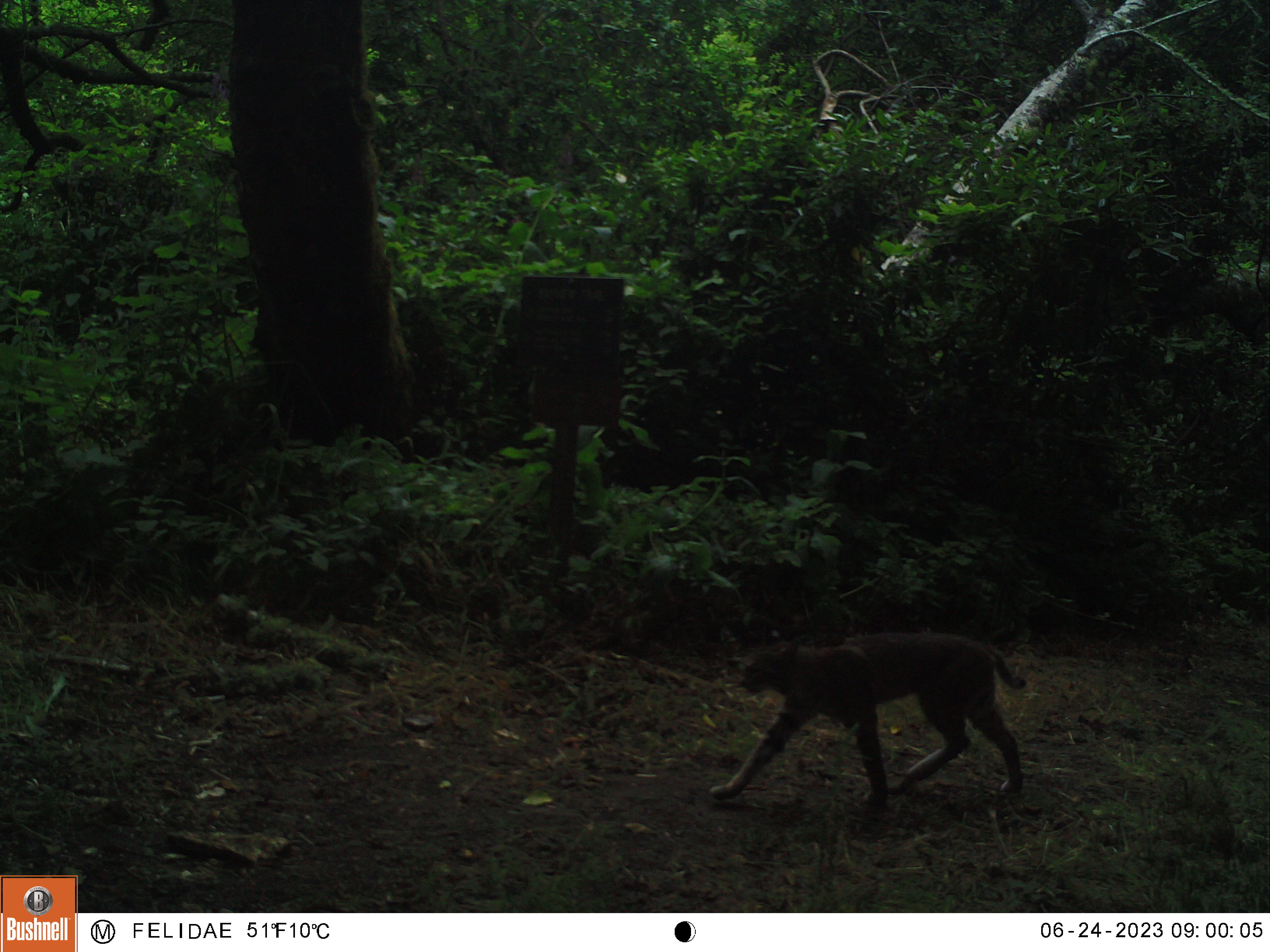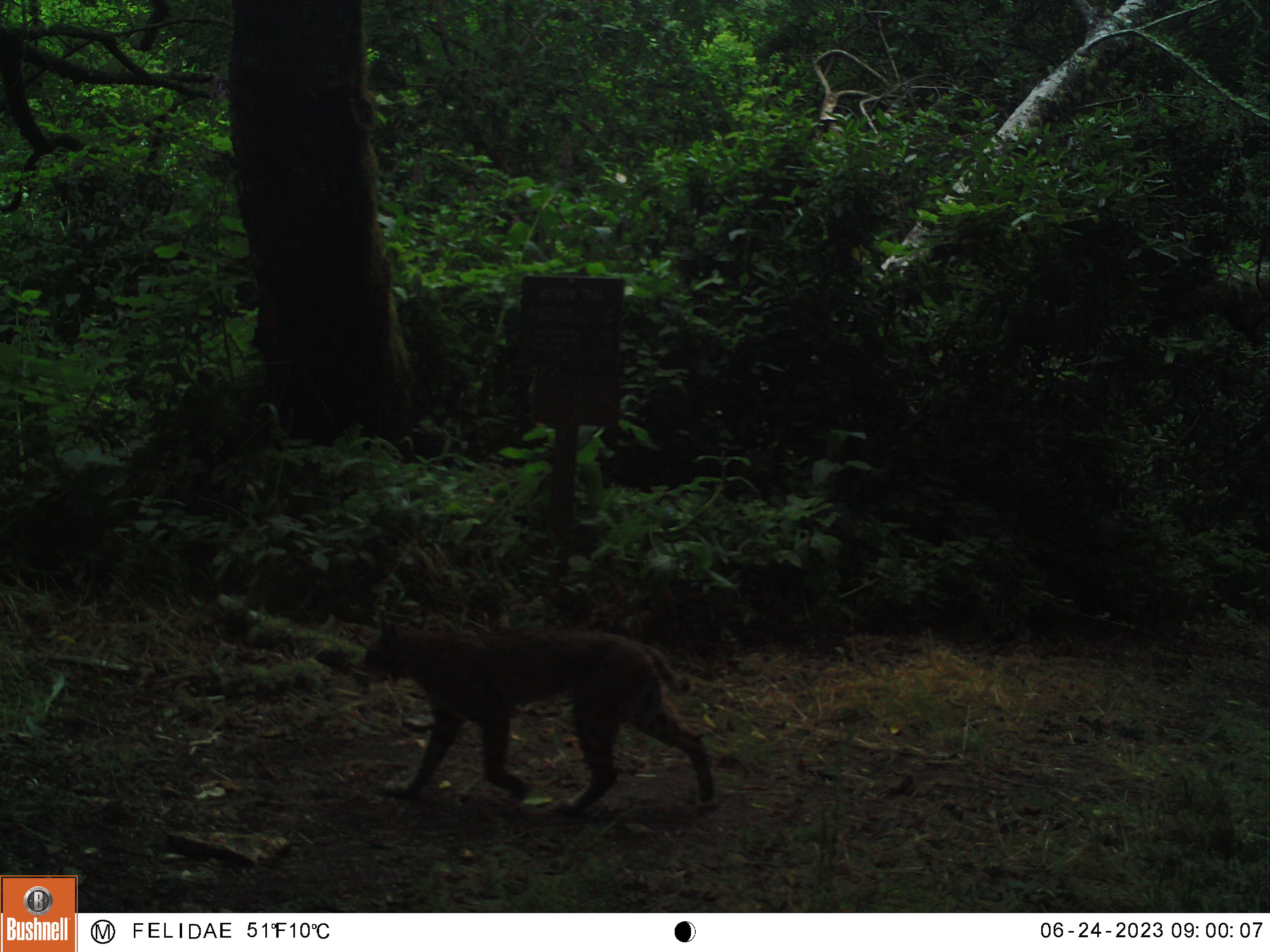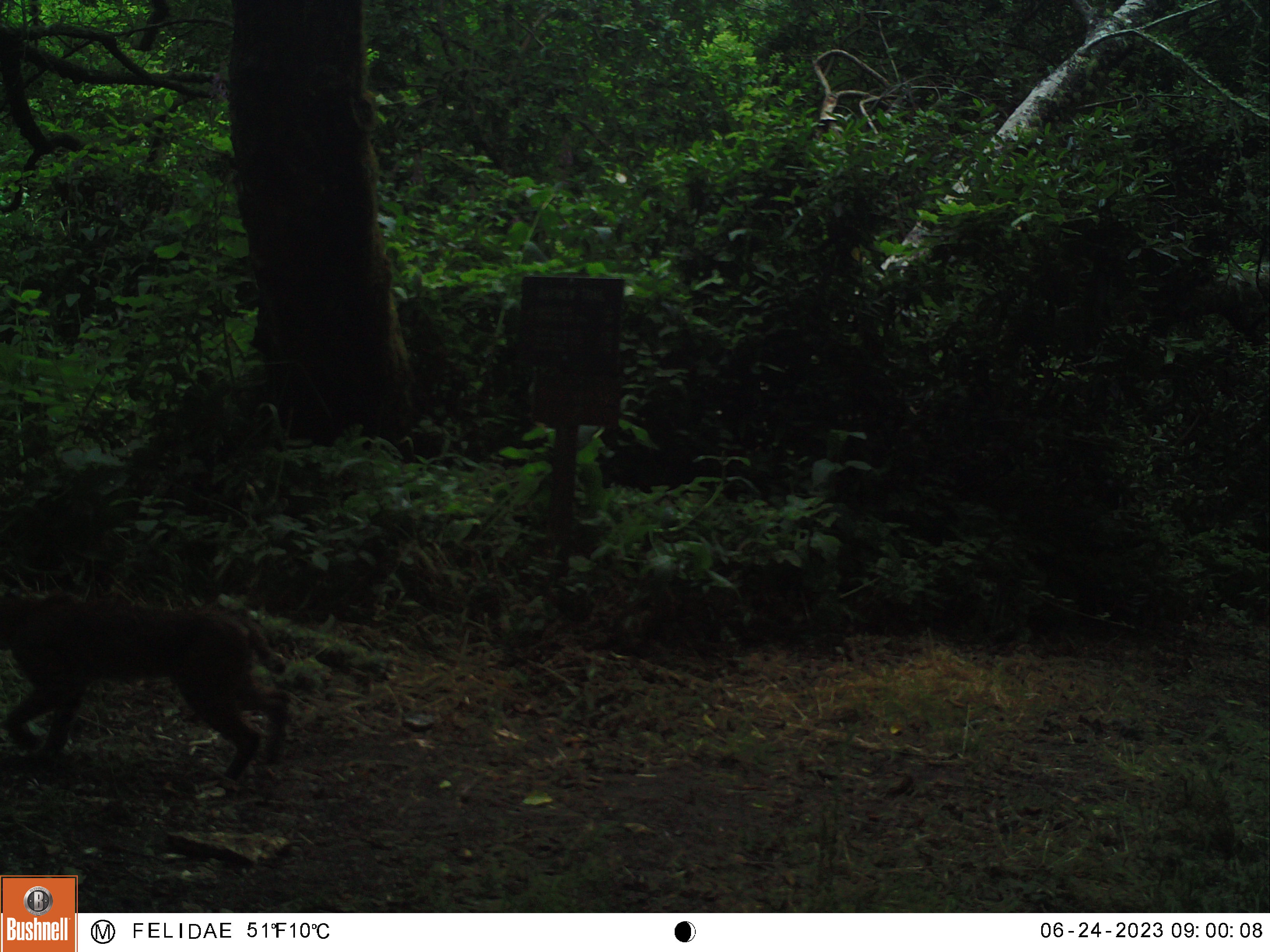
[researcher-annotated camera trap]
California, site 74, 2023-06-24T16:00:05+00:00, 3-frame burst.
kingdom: Animalia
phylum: Chordata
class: Mammalia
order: Carnivora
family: Felidae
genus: Lynx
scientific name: Lynx rufus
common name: bobcat